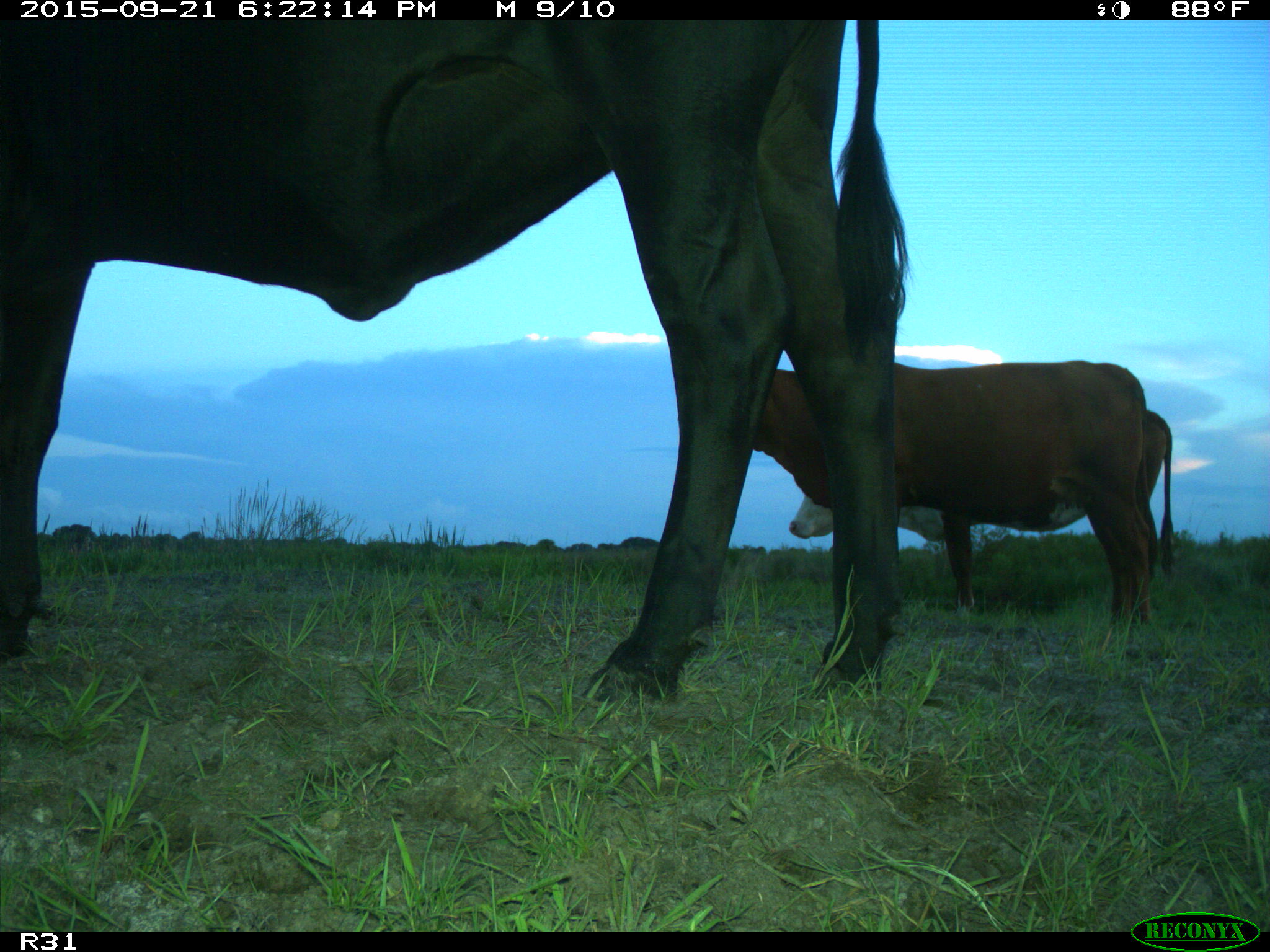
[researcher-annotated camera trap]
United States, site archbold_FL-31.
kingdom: Animalia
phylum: Chordata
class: Mammalia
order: Artiodactyla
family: Bovidae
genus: Bos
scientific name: Bos taurus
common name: domestic cow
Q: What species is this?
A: Bos taurus (domestic cow).